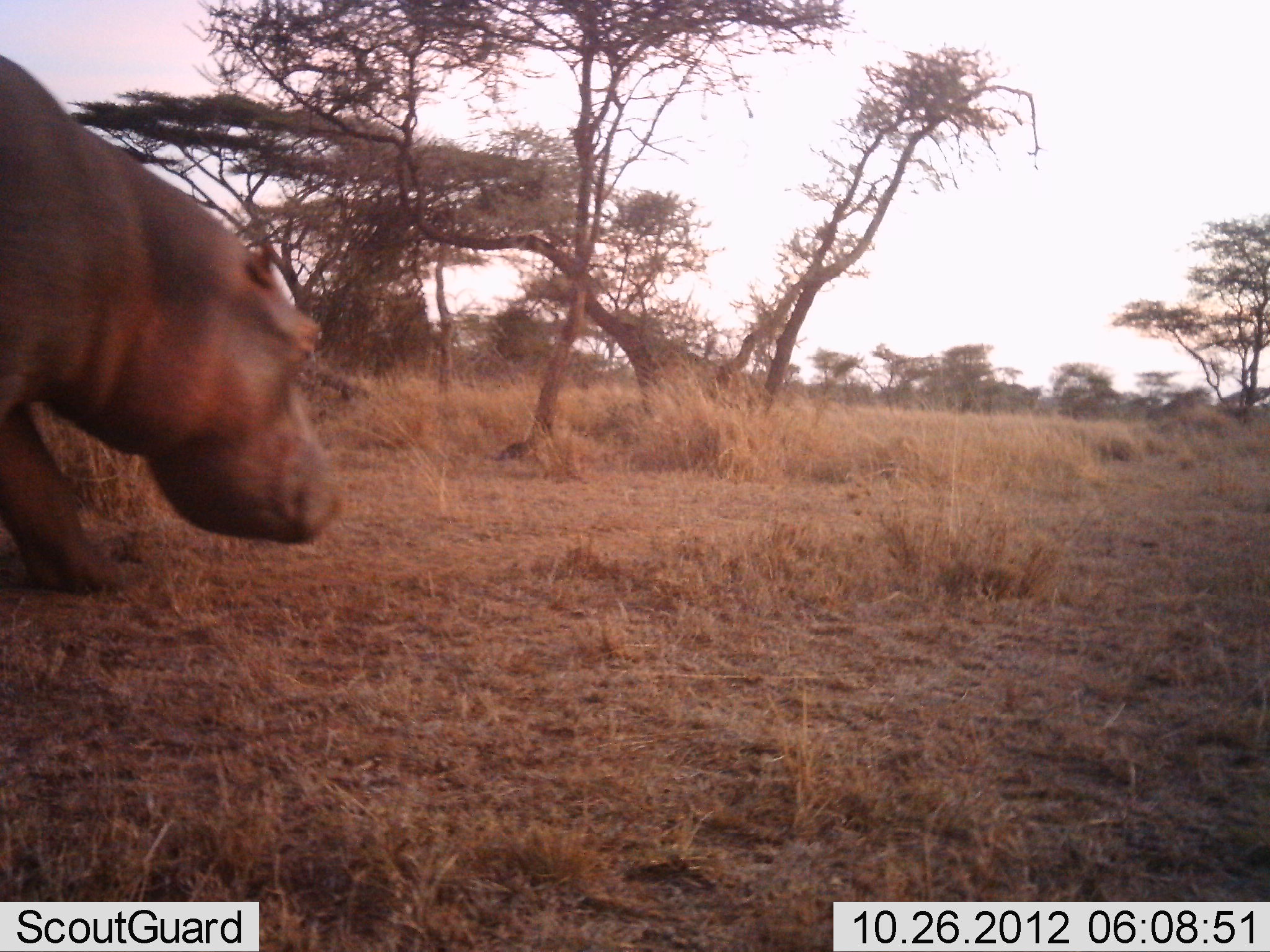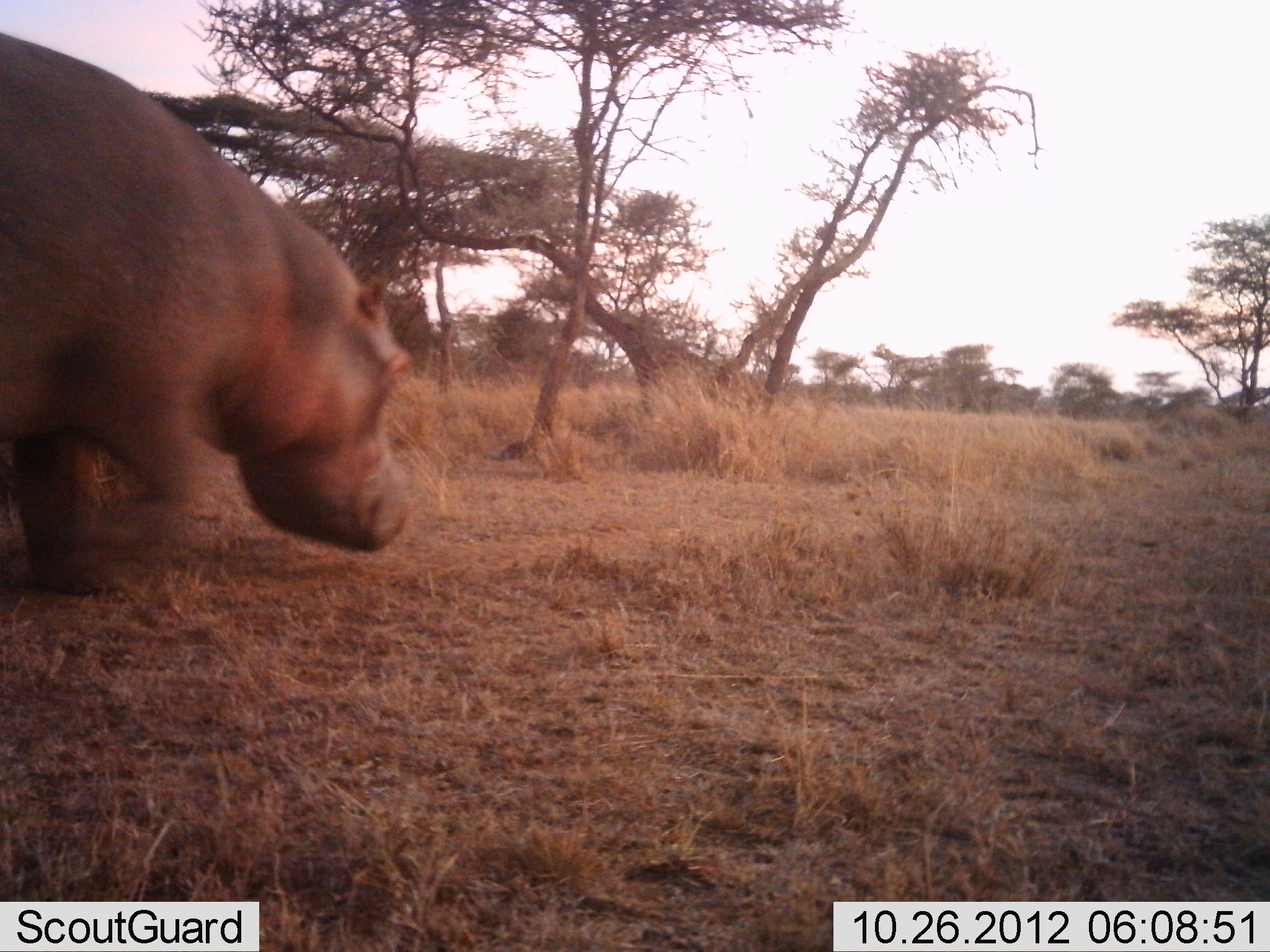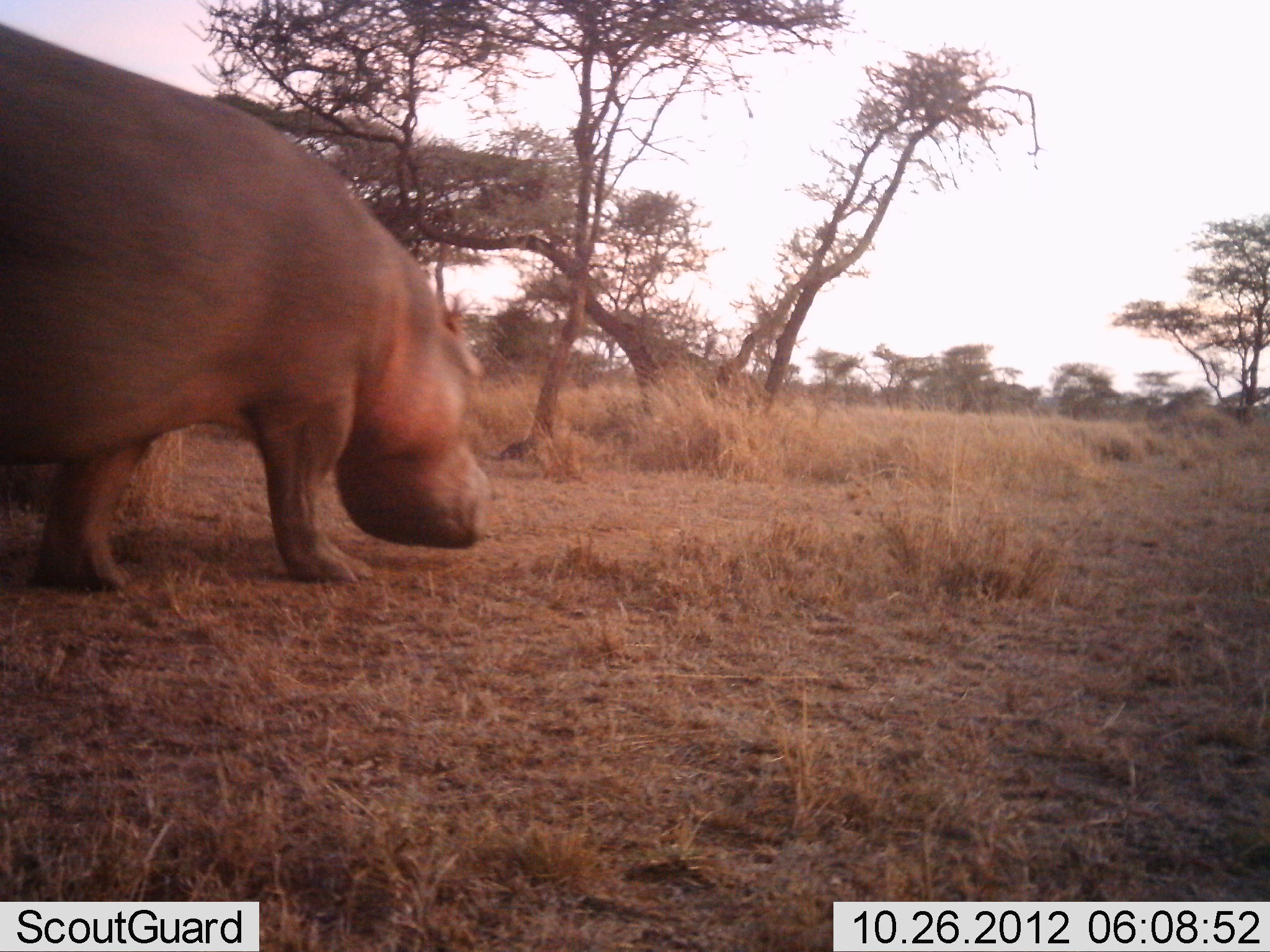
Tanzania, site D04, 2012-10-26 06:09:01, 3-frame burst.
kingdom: Animalia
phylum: Chordata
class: Mammalia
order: Artiodactyla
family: Hippopotamidae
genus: Hippopotamus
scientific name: Hippopotamus amphibius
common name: hippopotamus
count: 1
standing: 0%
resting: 0%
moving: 100%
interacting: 0%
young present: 0%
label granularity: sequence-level